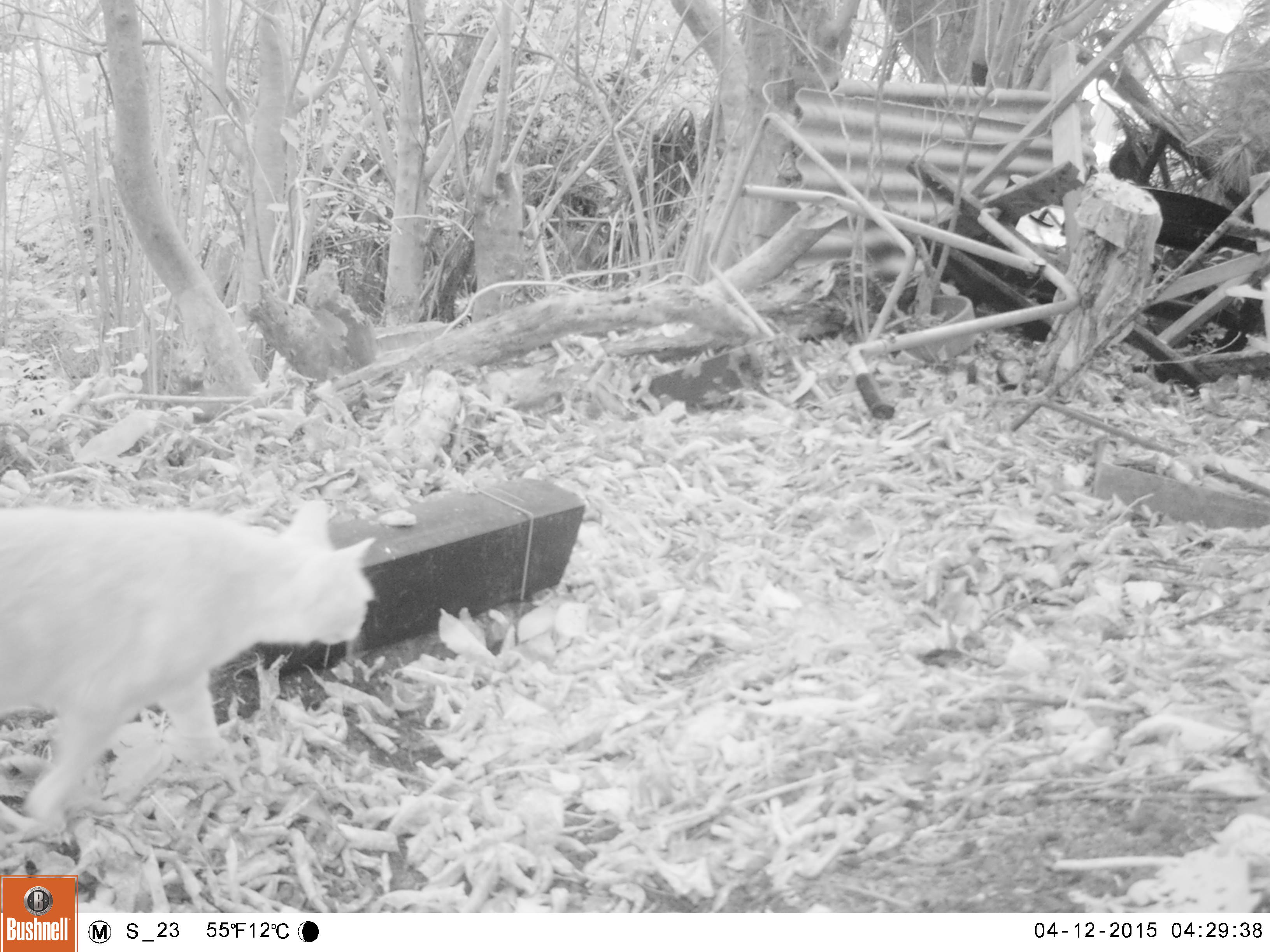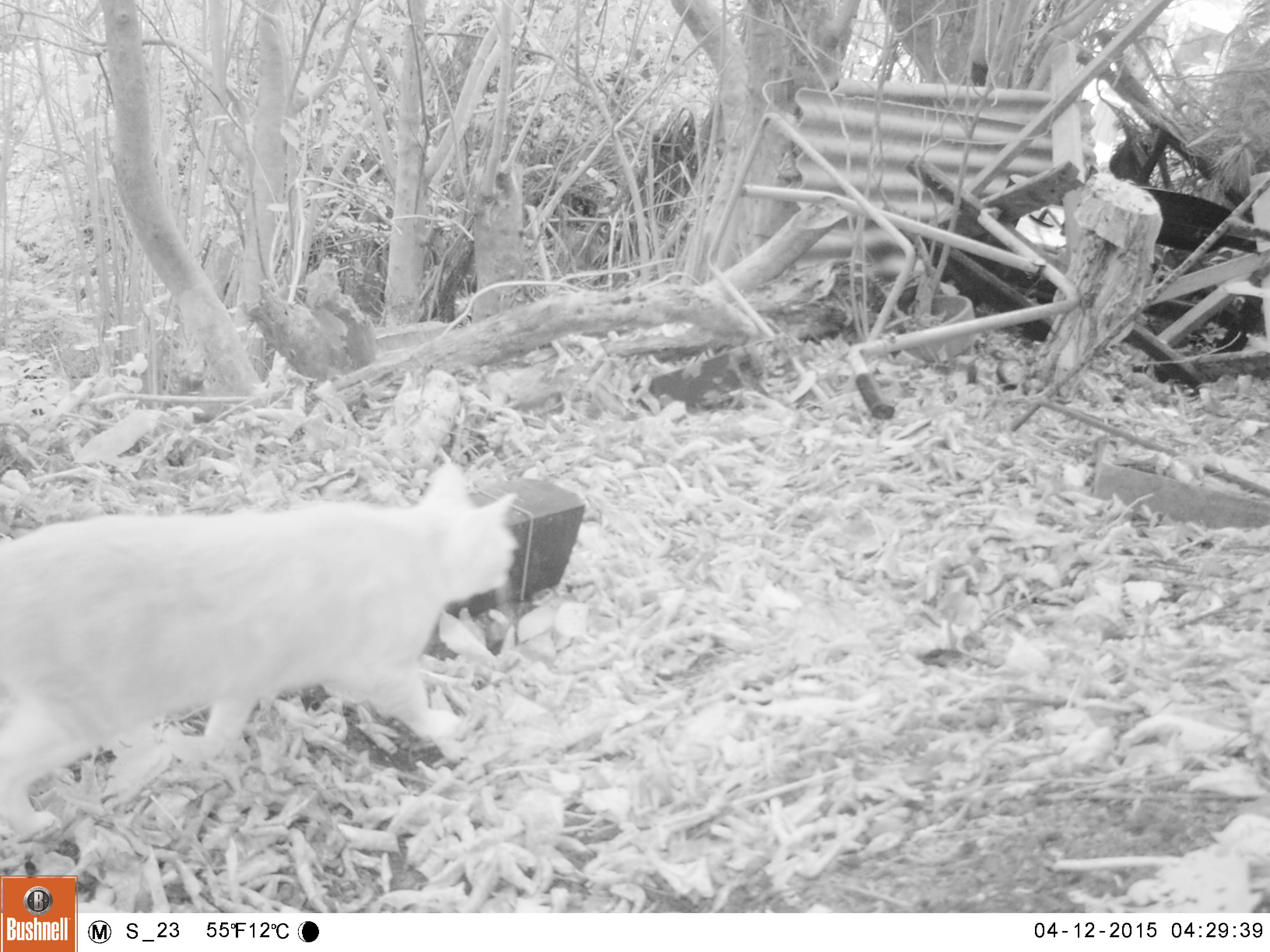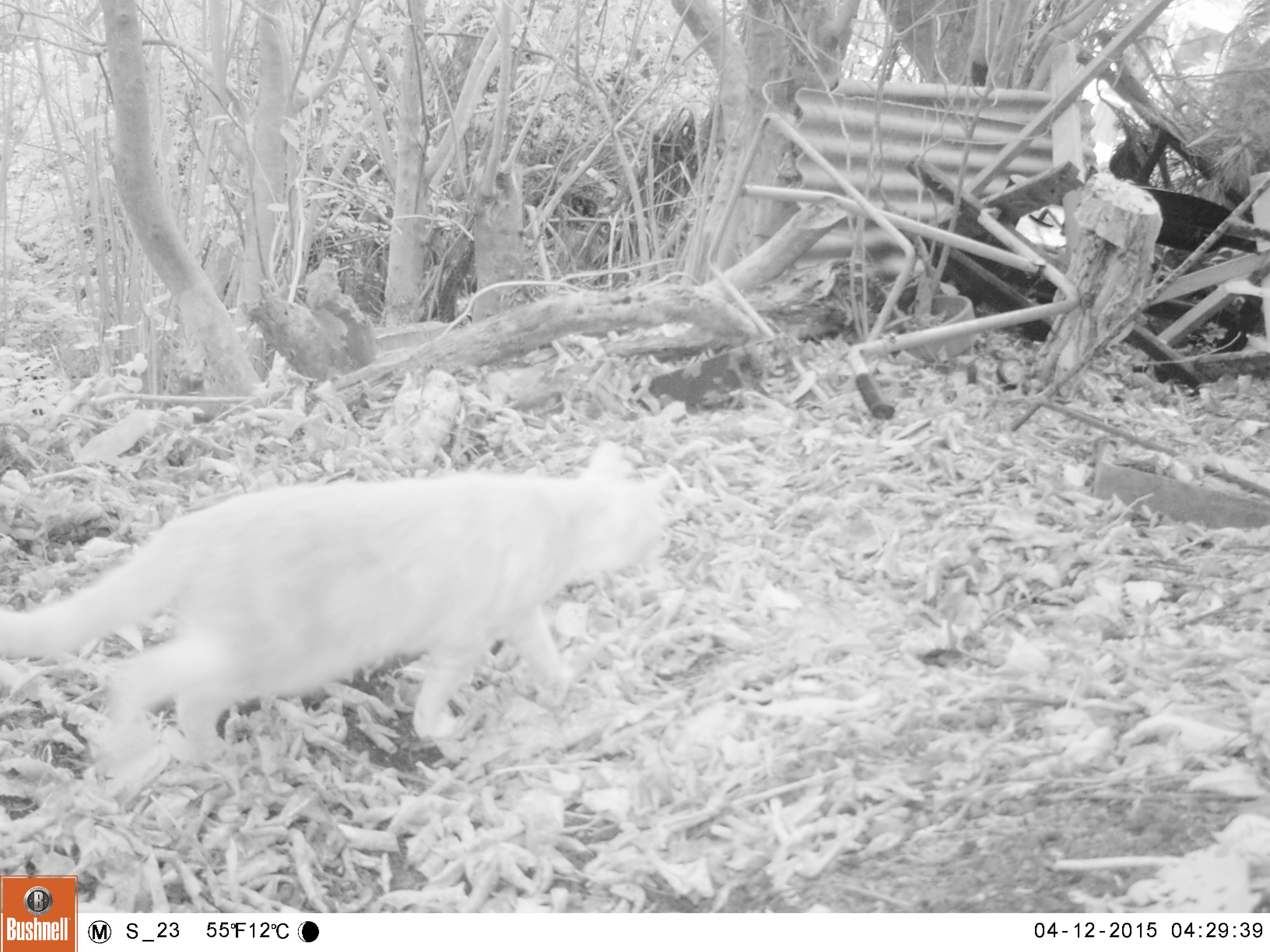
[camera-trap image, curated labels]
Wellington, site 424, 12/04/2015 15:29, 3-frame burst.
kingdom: Animalia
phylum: Chordata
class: Mammalia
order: Carnivora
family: Felidae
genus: Felis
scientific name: Felis catus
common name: cat